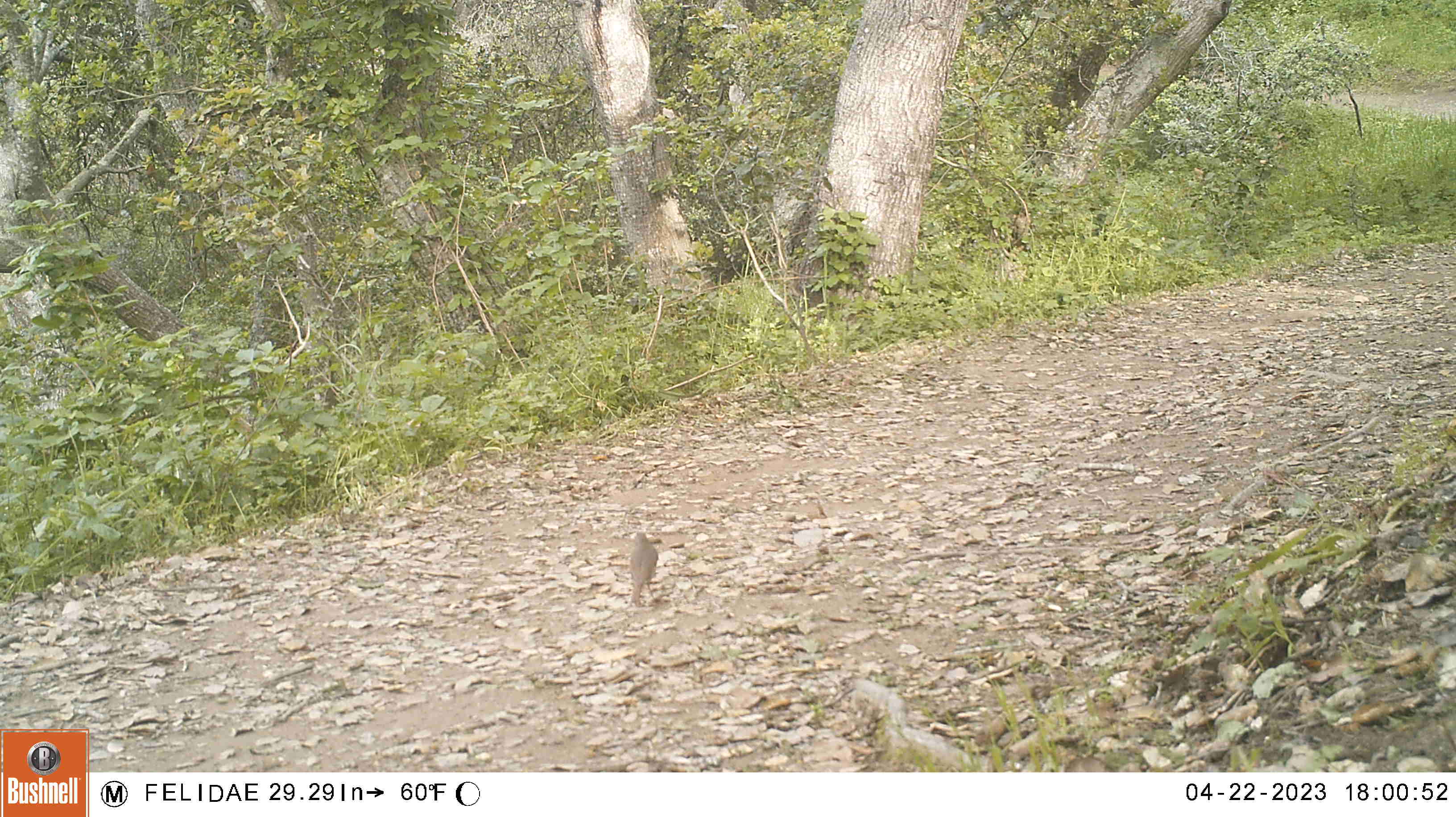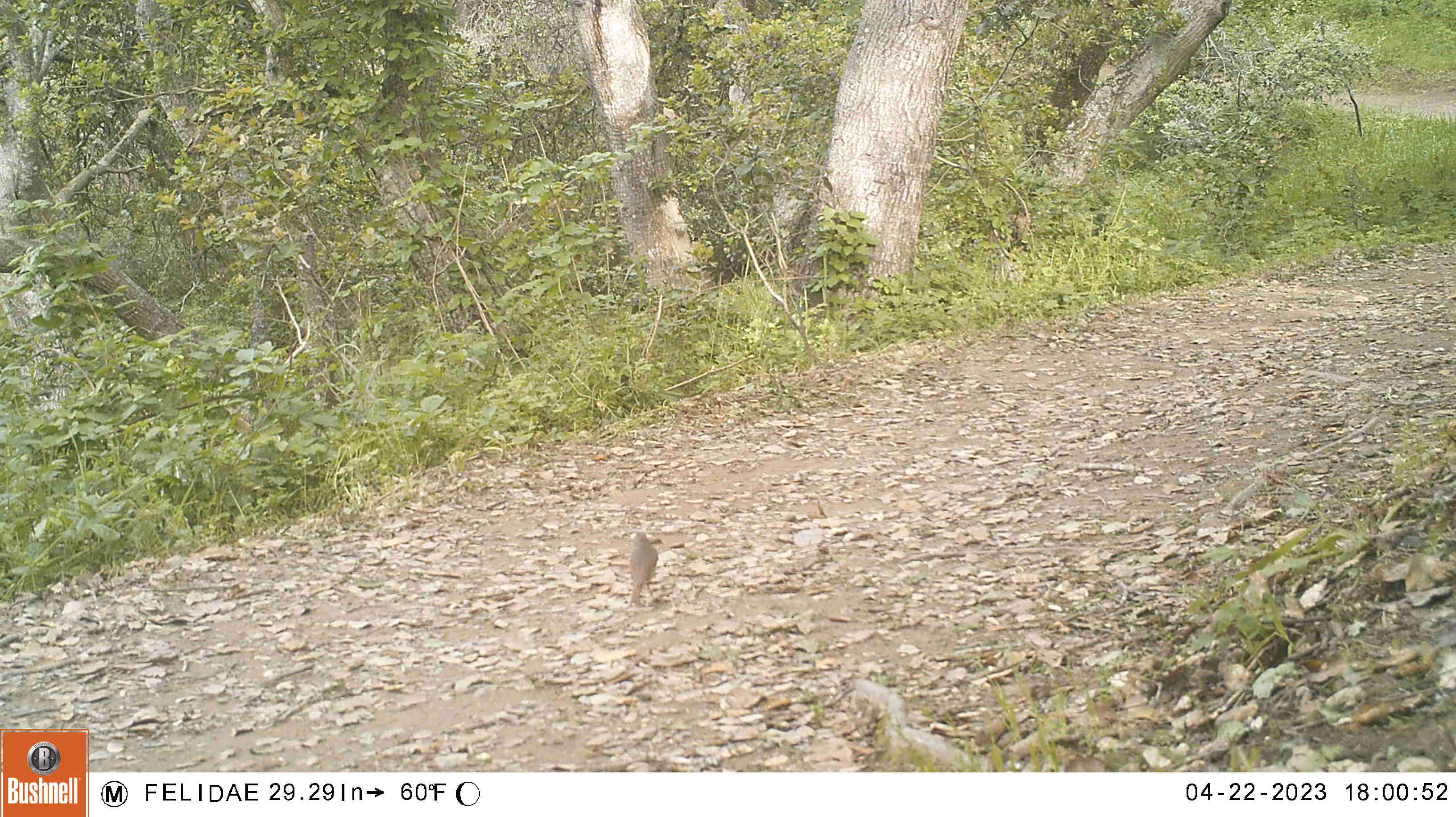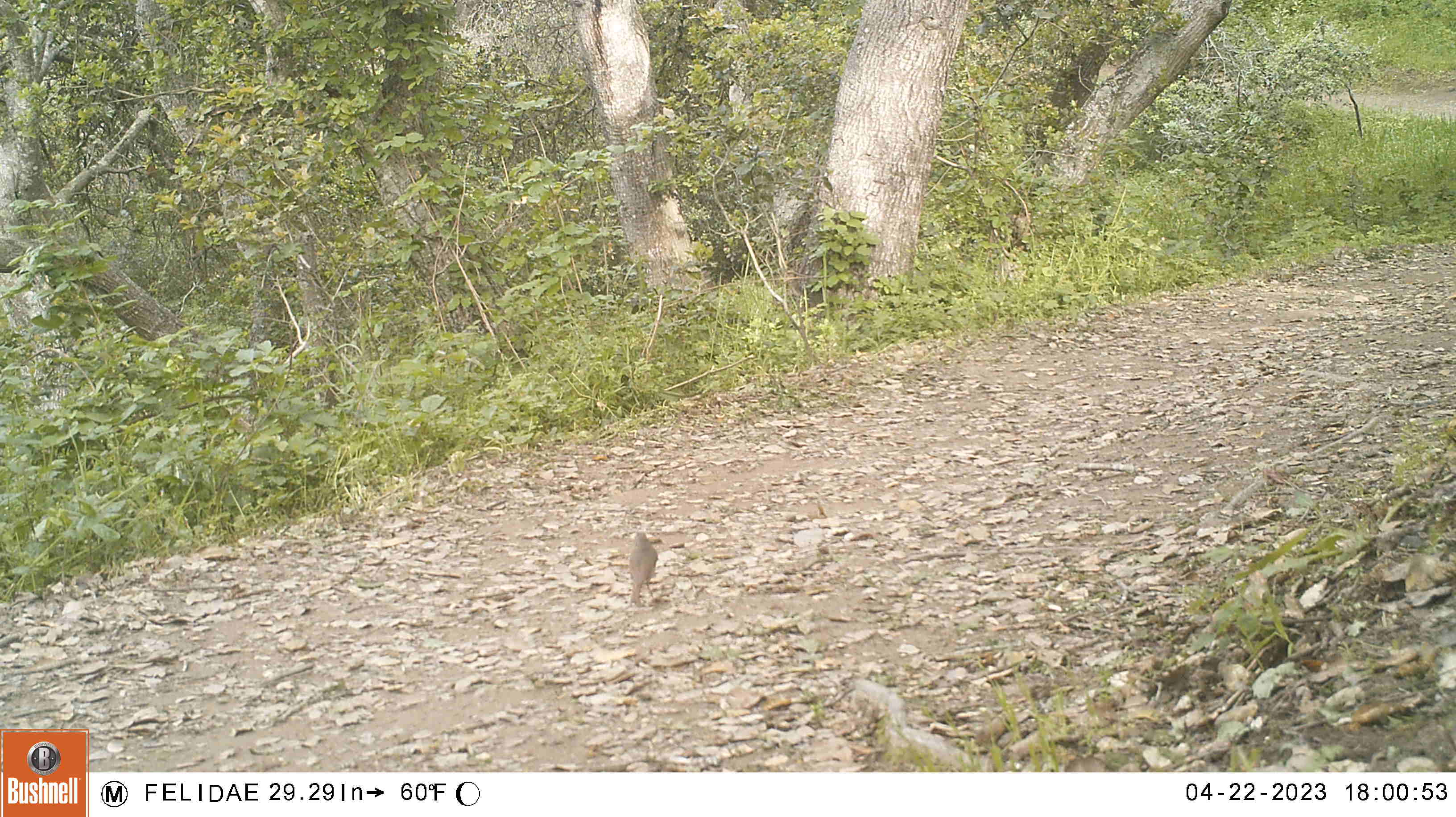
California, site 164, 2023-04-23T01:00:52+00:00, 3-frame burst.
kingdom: Animalia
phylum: Chordata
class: Aves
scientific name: Aves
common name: bird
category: unknown bird